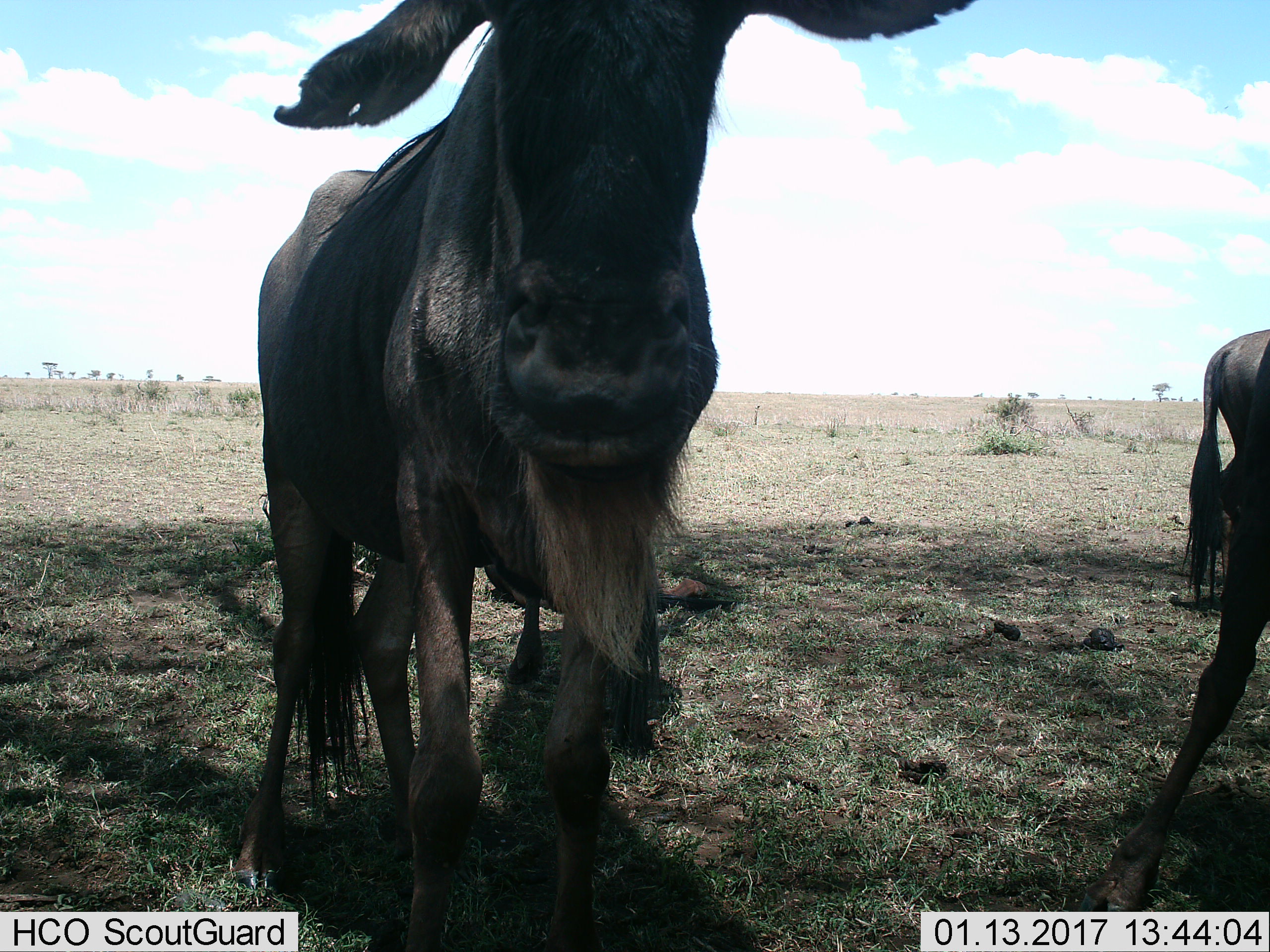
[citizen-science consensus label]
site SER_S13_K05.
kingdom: Animalia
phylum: Chordata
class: Mammalia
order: Artiodactyla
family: Bovidae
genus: Connochaetes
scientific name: Connochaetes taurinus taurinus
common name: blue wildebeest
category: wildebeestblue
Wildebeestblue (blue wildebeest) (Connochaetes taurinus taurinus), count 2. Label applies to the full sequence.